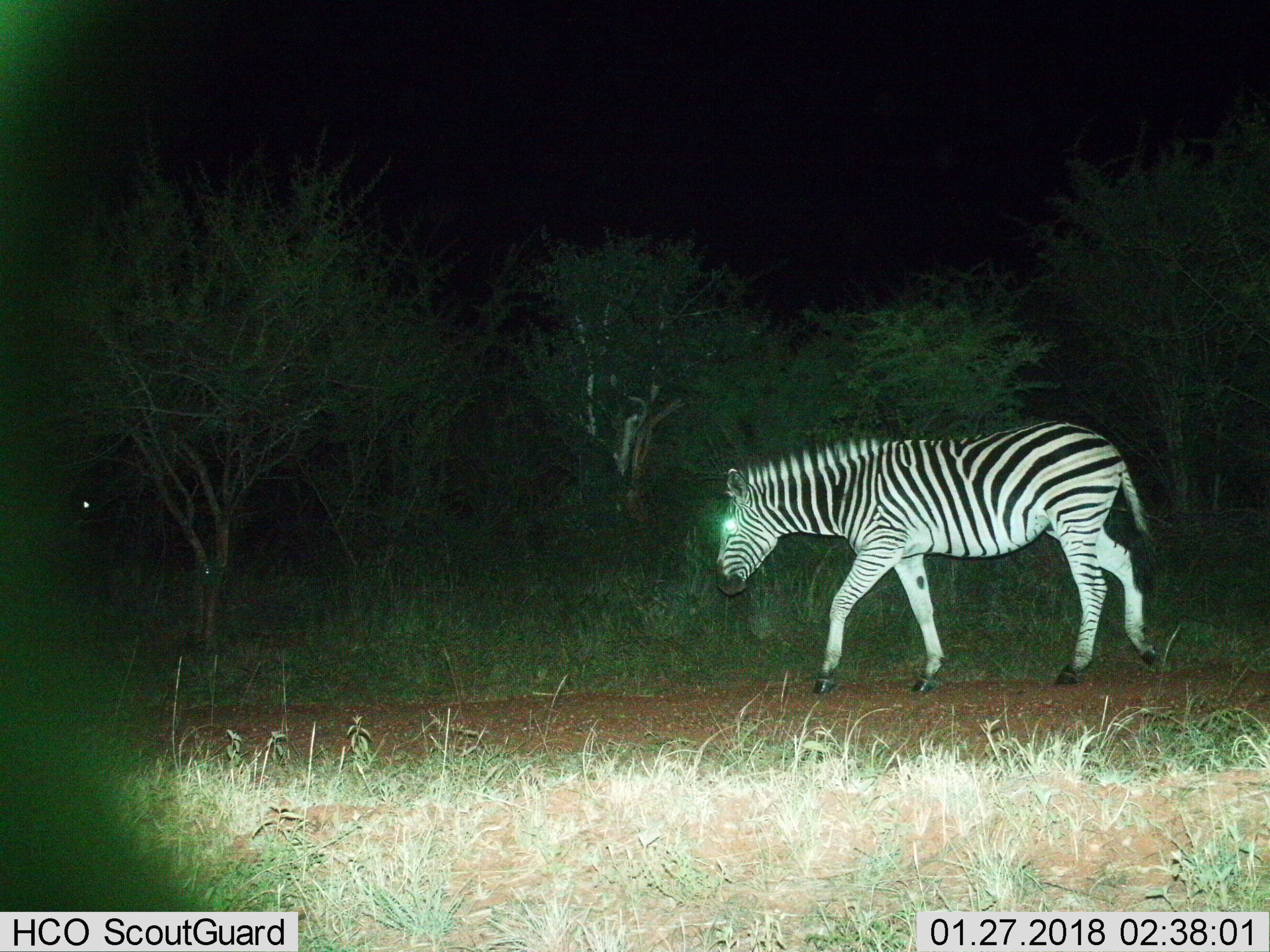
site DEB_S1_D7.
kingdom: Animalia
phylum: Chordata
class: Mammalia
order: Perissodactyla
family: Equidae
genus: Equus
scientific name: Equus quagga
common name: plains zebra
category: zebraplains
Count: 1.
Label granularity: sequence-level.